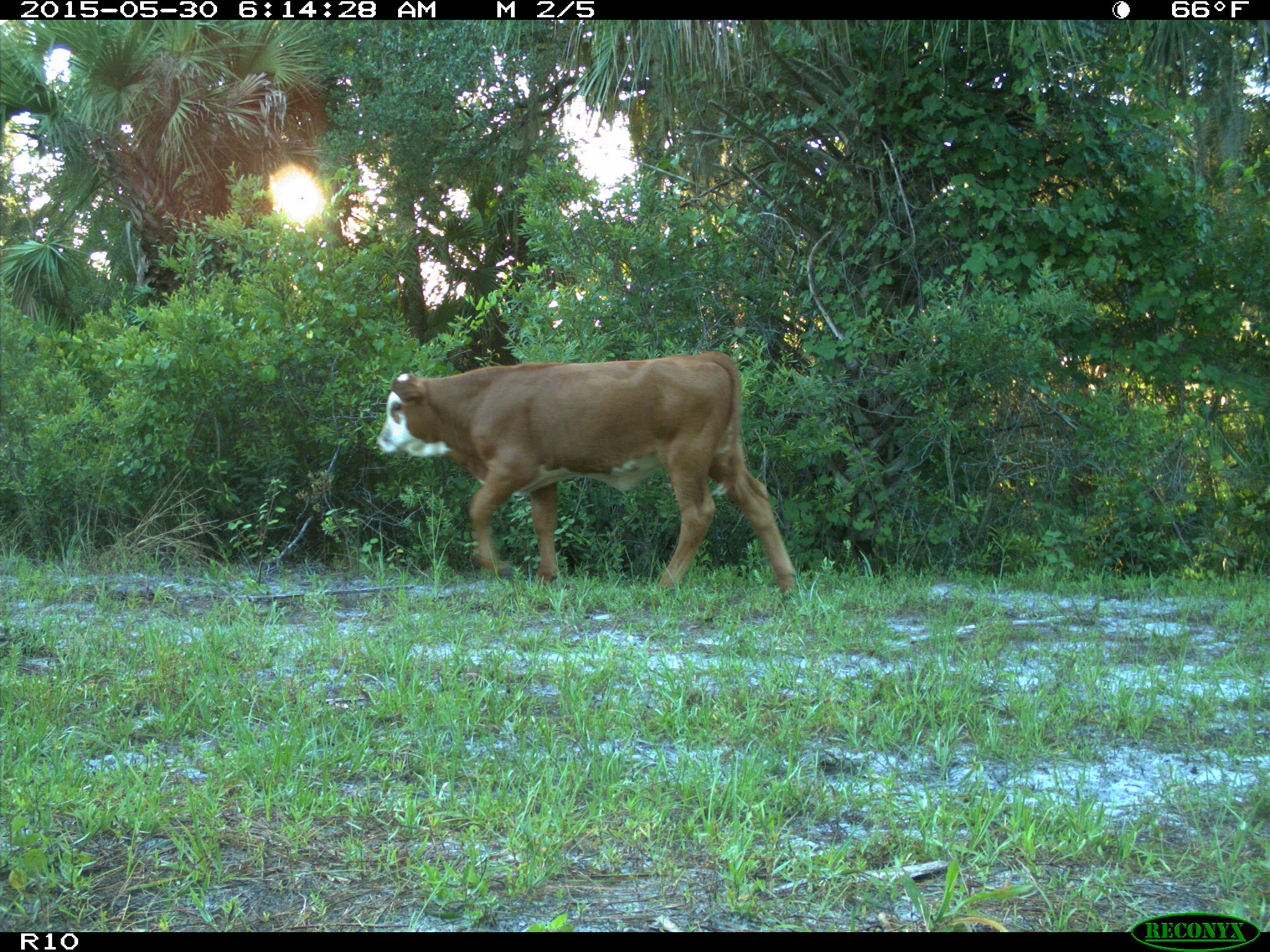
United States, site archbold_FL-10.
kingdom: Animalia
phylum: Chordata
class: Mammalia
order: Artiodactyla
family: Bovidae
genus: Bos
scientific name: Bos taurus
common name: domestic cow